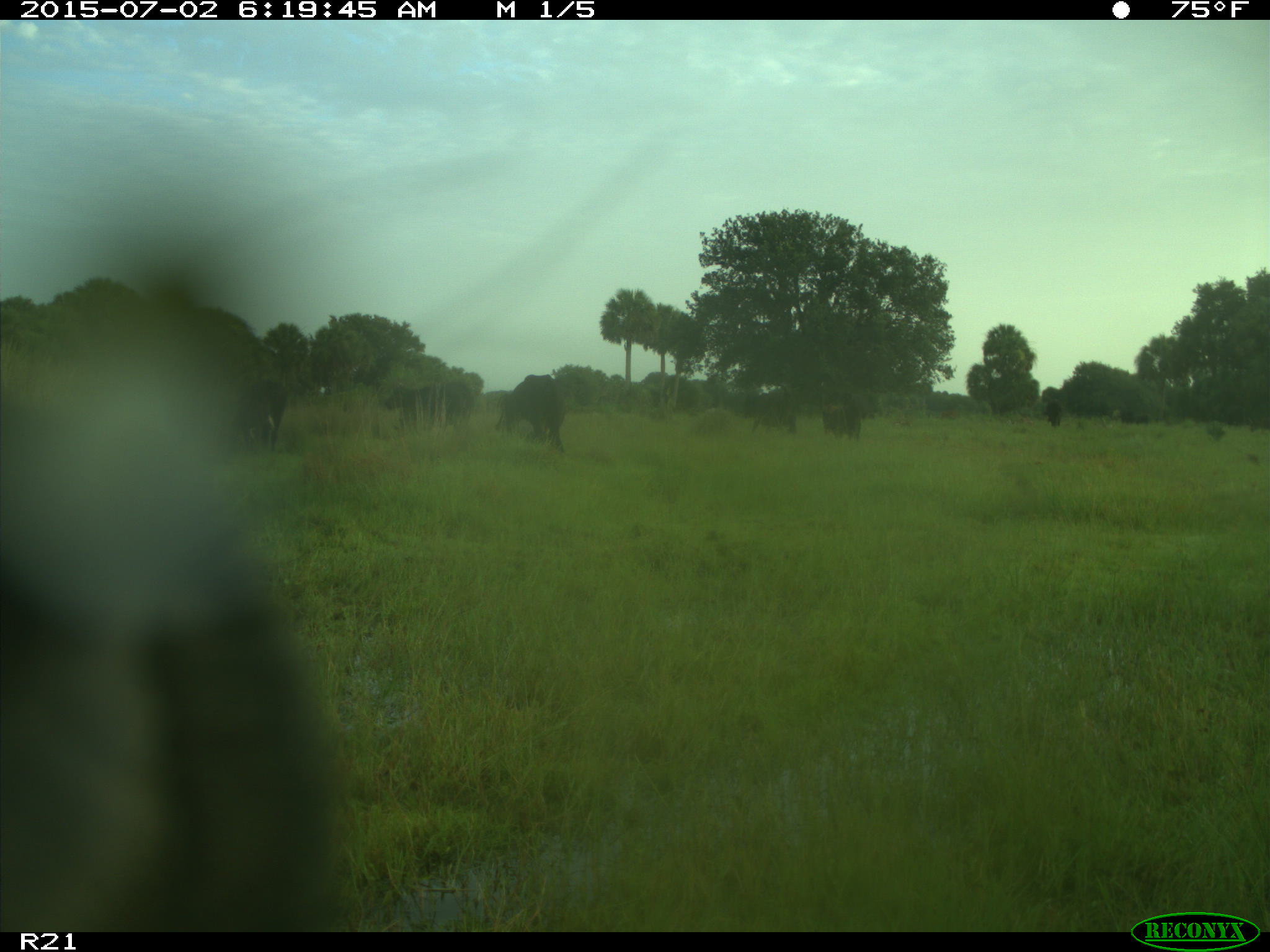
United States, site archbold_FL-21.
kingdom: Animalia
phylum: Chordata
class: Mammalia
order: Artiodactyla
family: Bovidae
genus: Bos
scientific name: Bos taurus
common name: domestic cow